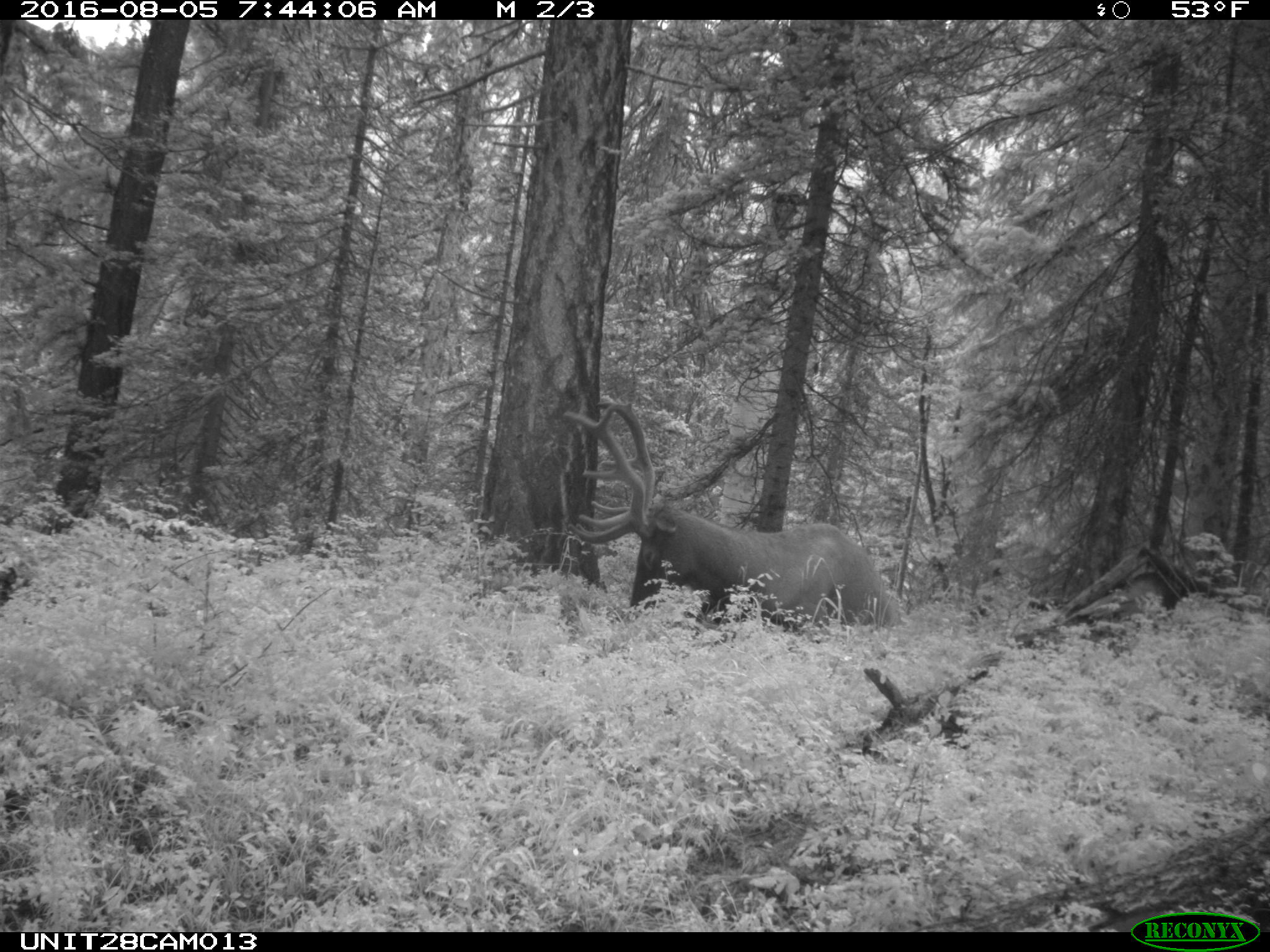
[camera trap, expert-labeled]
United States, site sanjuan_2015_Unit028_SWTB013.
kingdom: Animalia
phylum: Chordata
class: Mammalia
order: Artiodactyla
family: Cervidae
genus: Cervus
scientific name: Cervus elaphus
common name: red deer